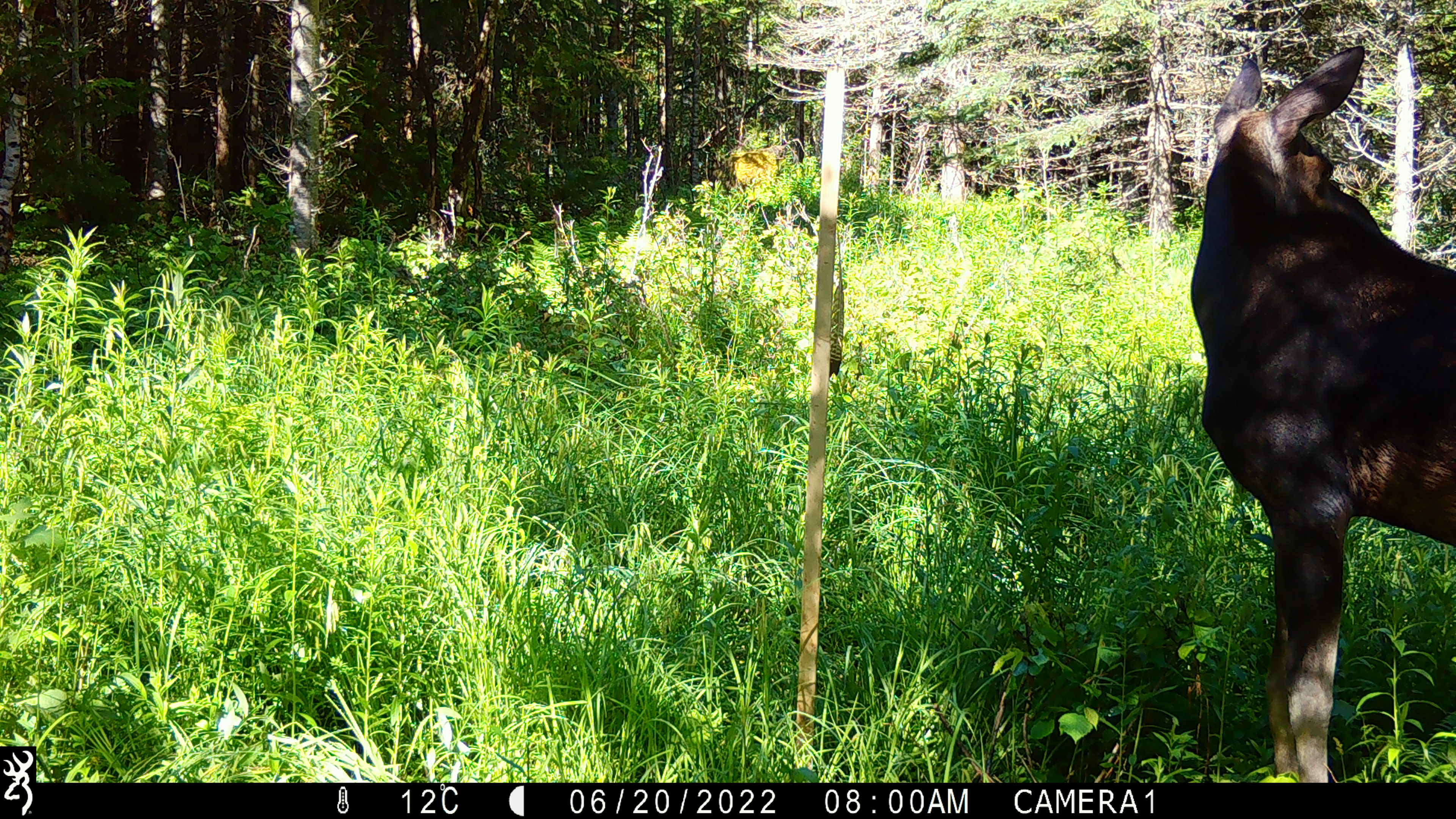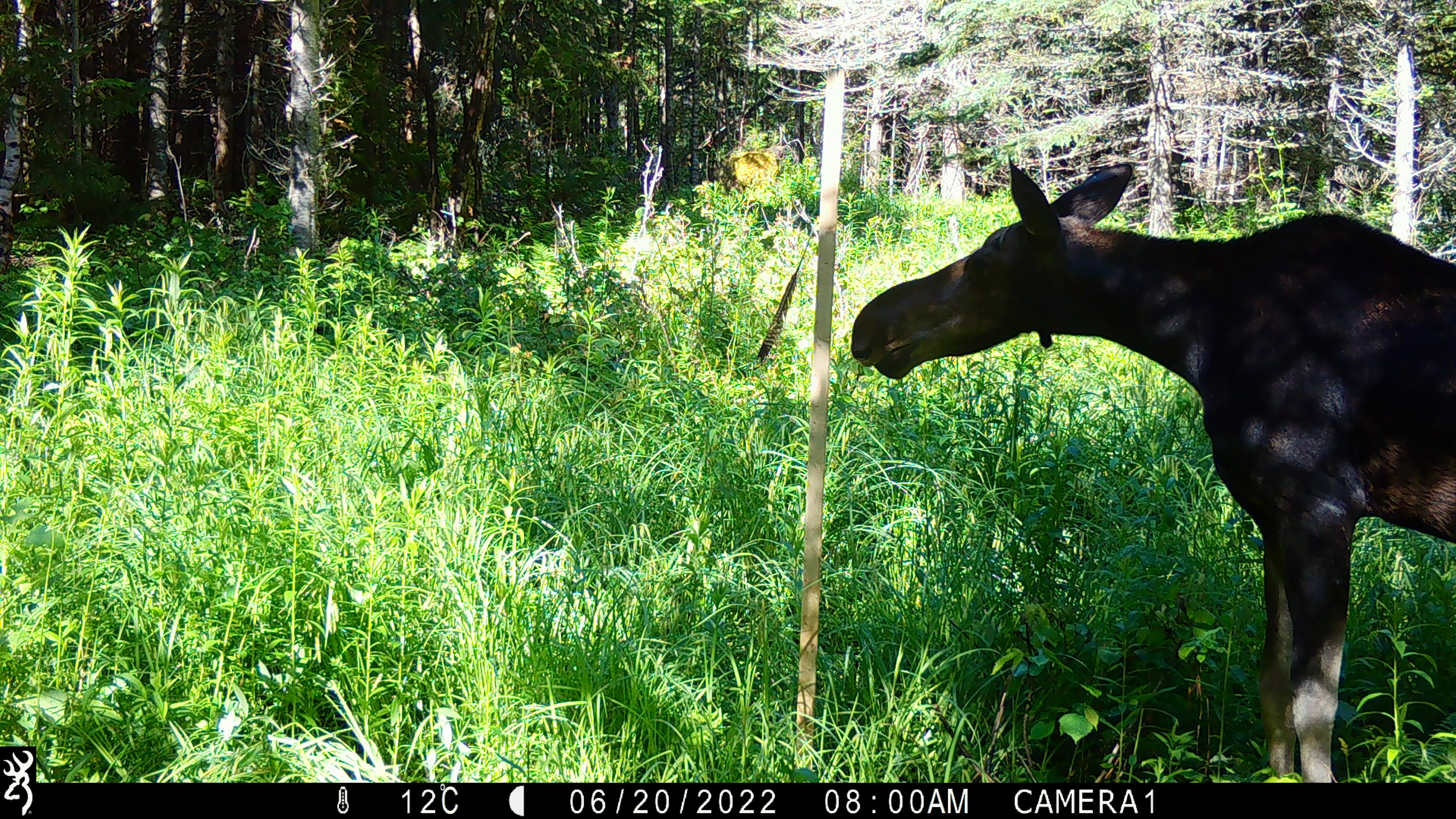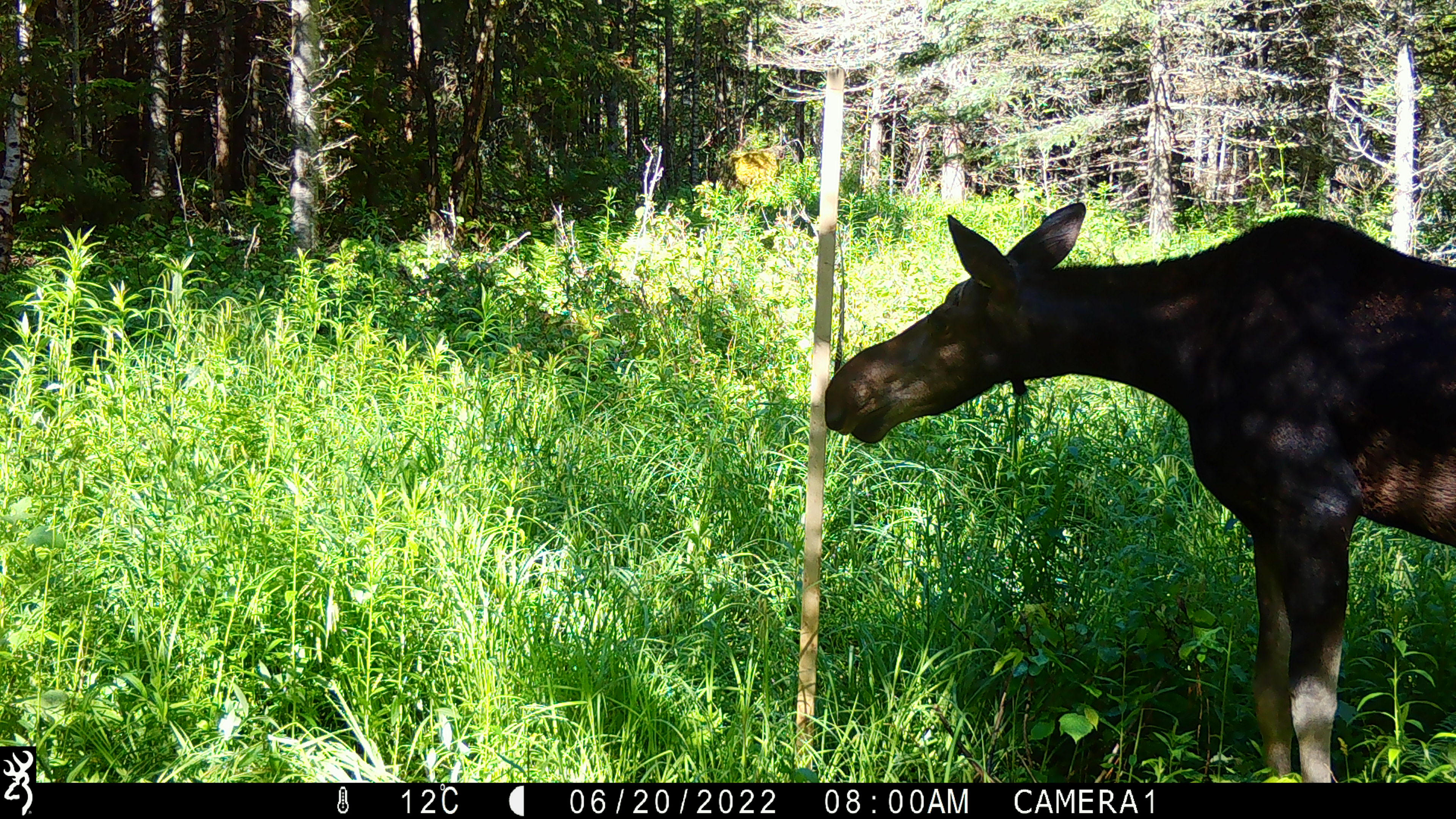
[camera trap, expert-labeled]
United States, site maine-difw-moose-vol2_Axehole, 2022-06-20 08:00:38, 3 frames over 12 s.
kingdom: Animalia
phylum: Chordata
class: Mammalia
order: Artiodactyla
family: Cervidae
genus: Alces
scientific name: Alces alces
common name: moose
Moose (Alces alces).